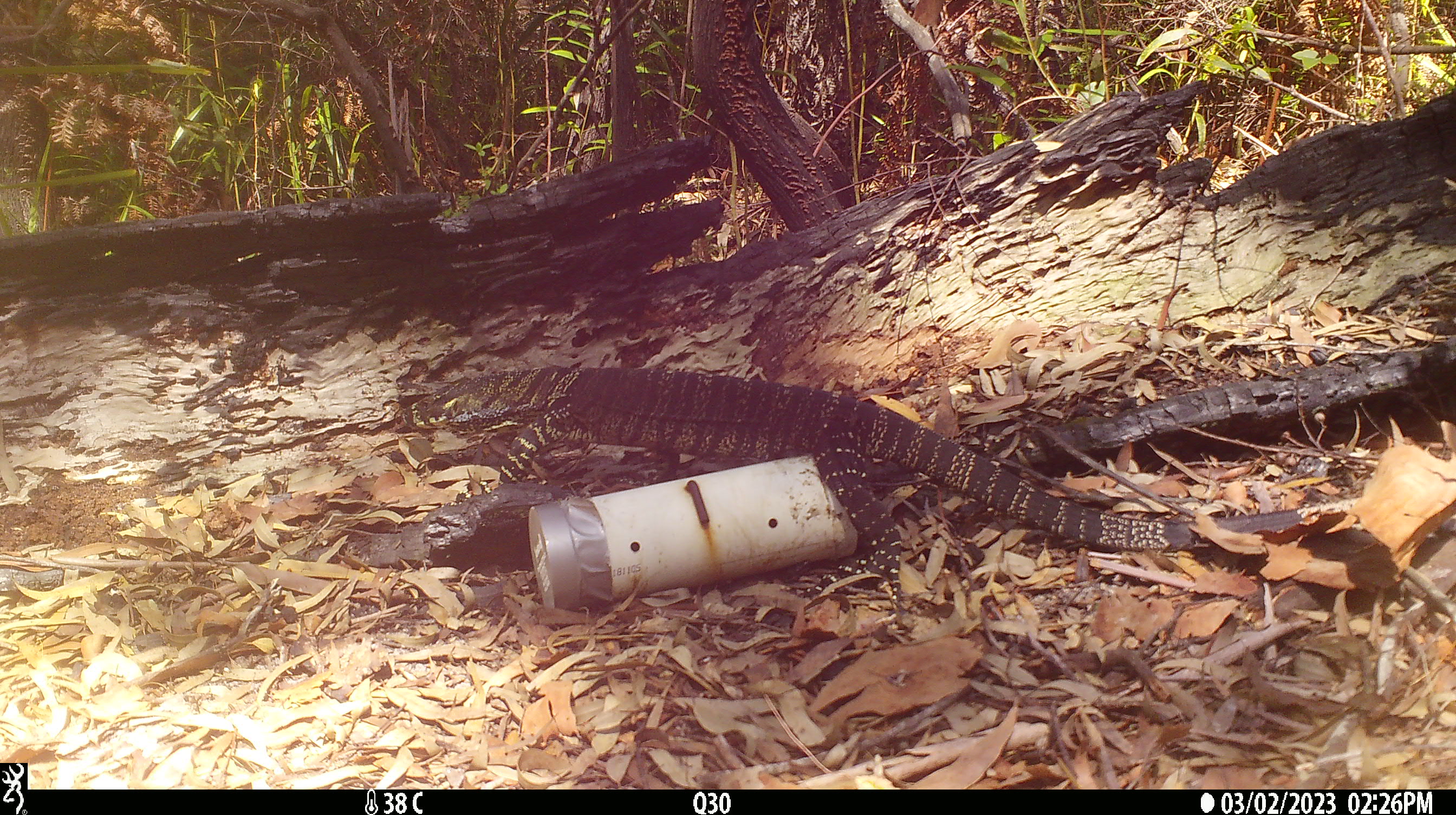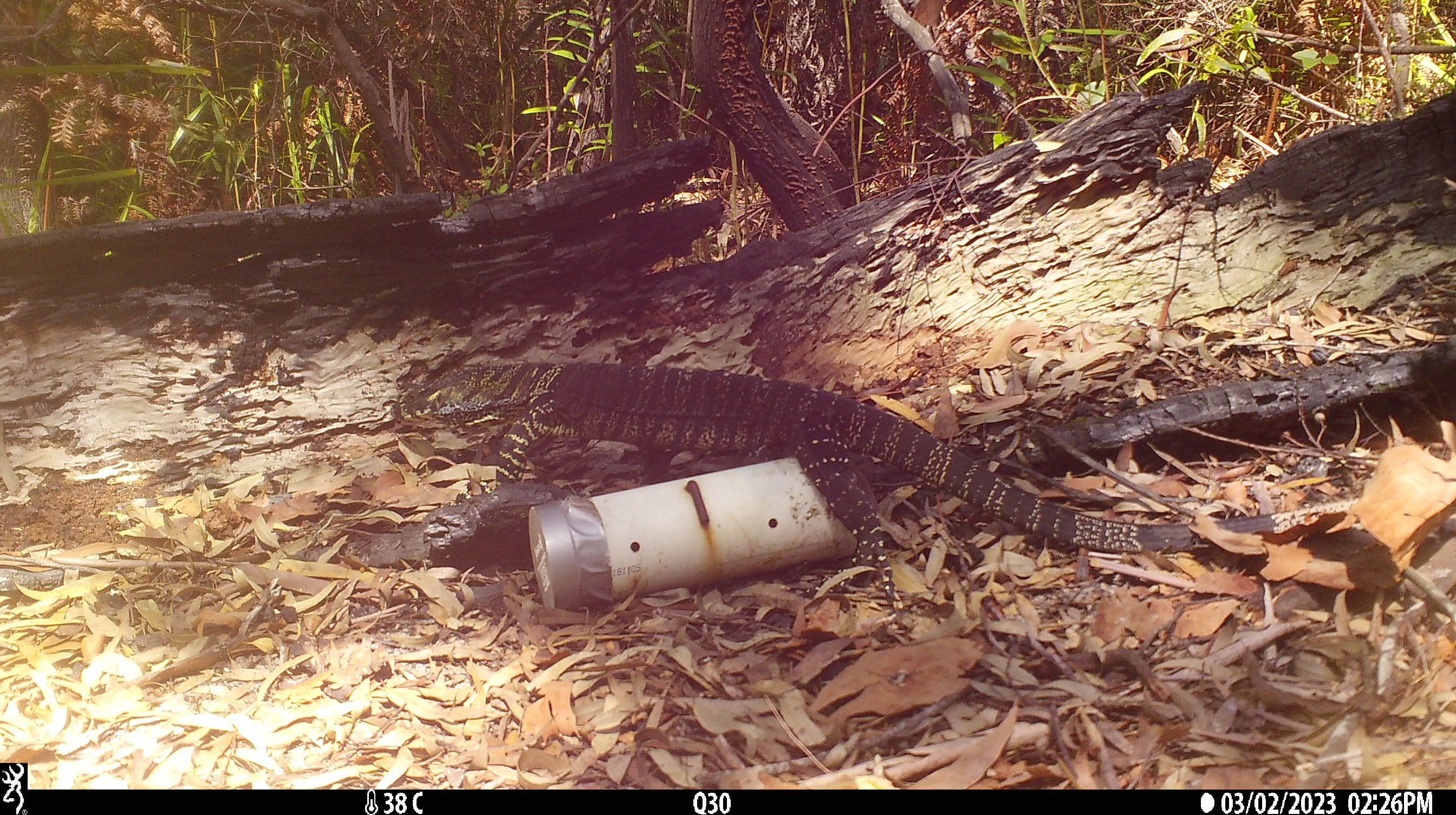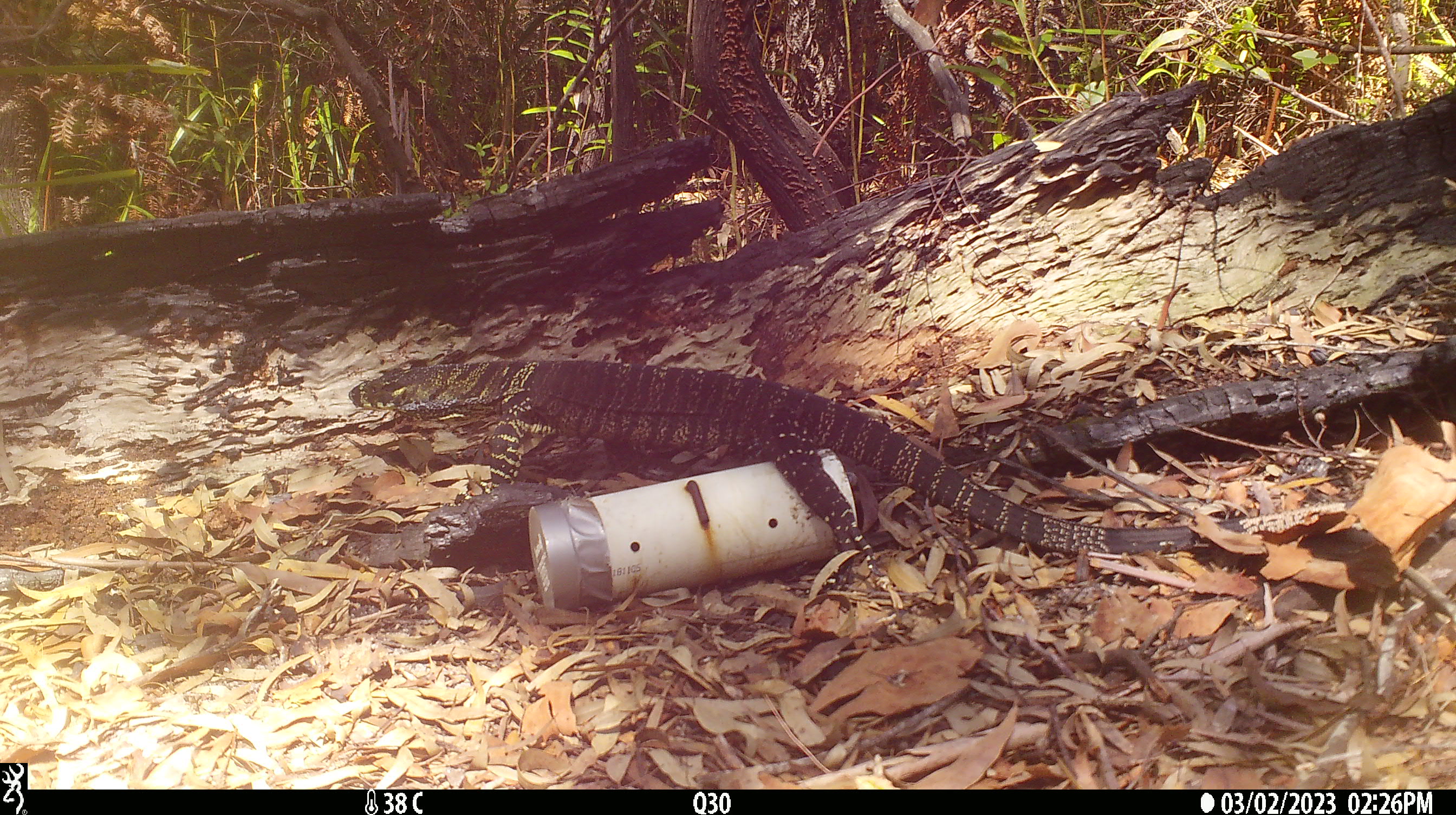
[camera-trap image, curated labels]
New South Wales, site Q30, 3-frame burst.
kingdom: Animalia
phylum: Chordata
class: Reptilia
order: Squamata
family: Varanidae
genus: Varanus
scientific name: Varanus varius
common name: lace monitor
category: goanna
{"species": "goanna (lace monitor) (Varanus varius)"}